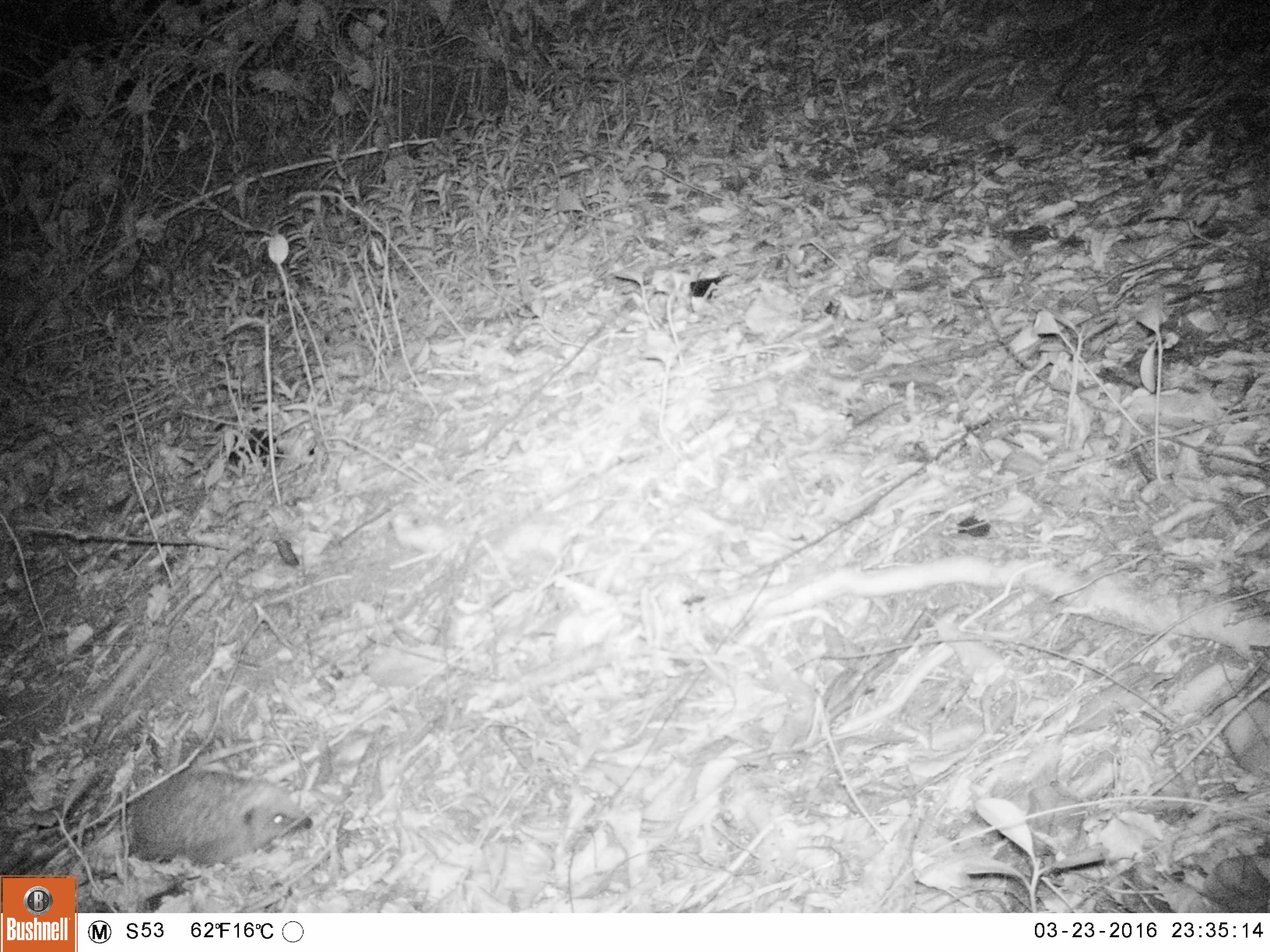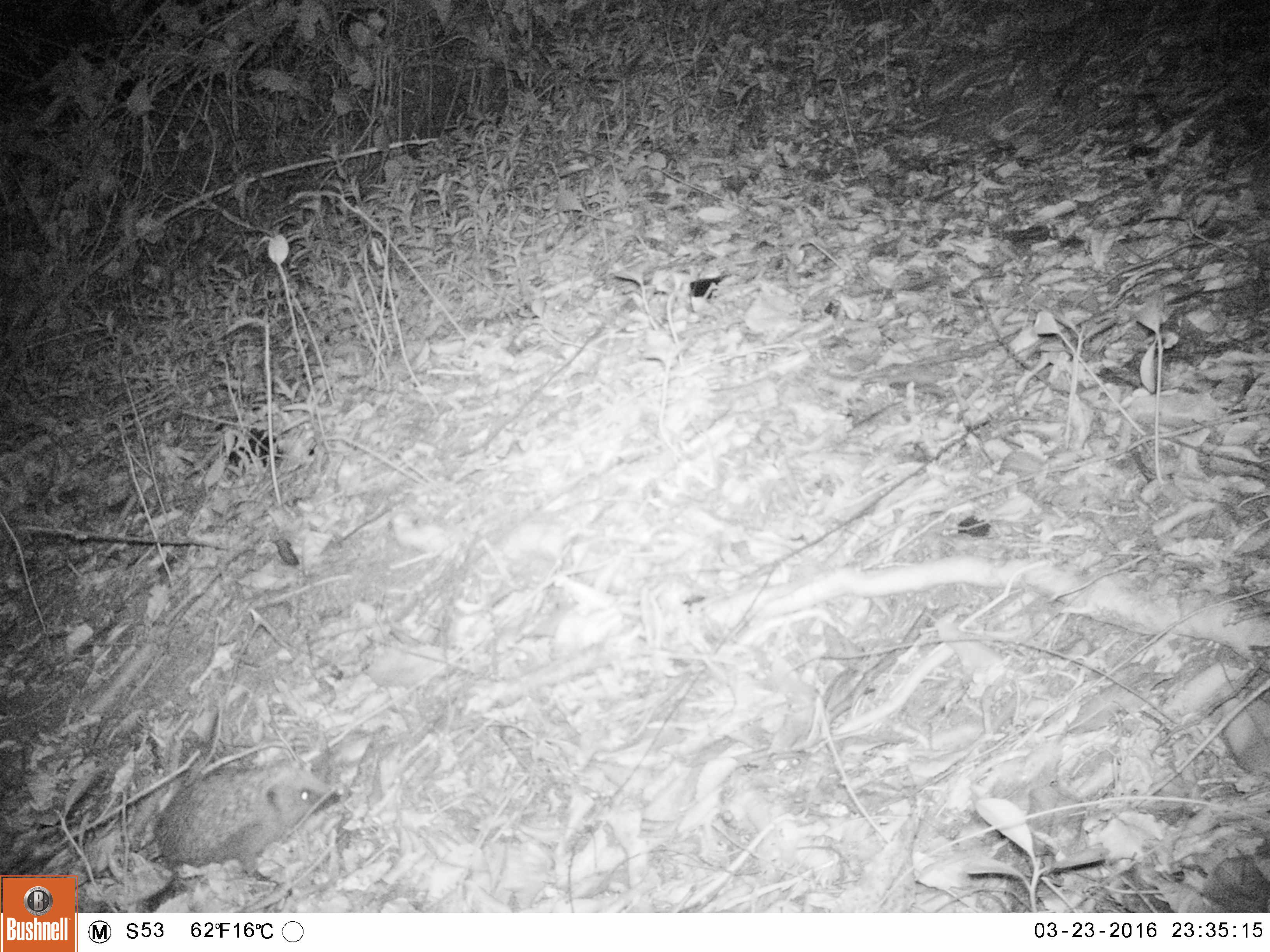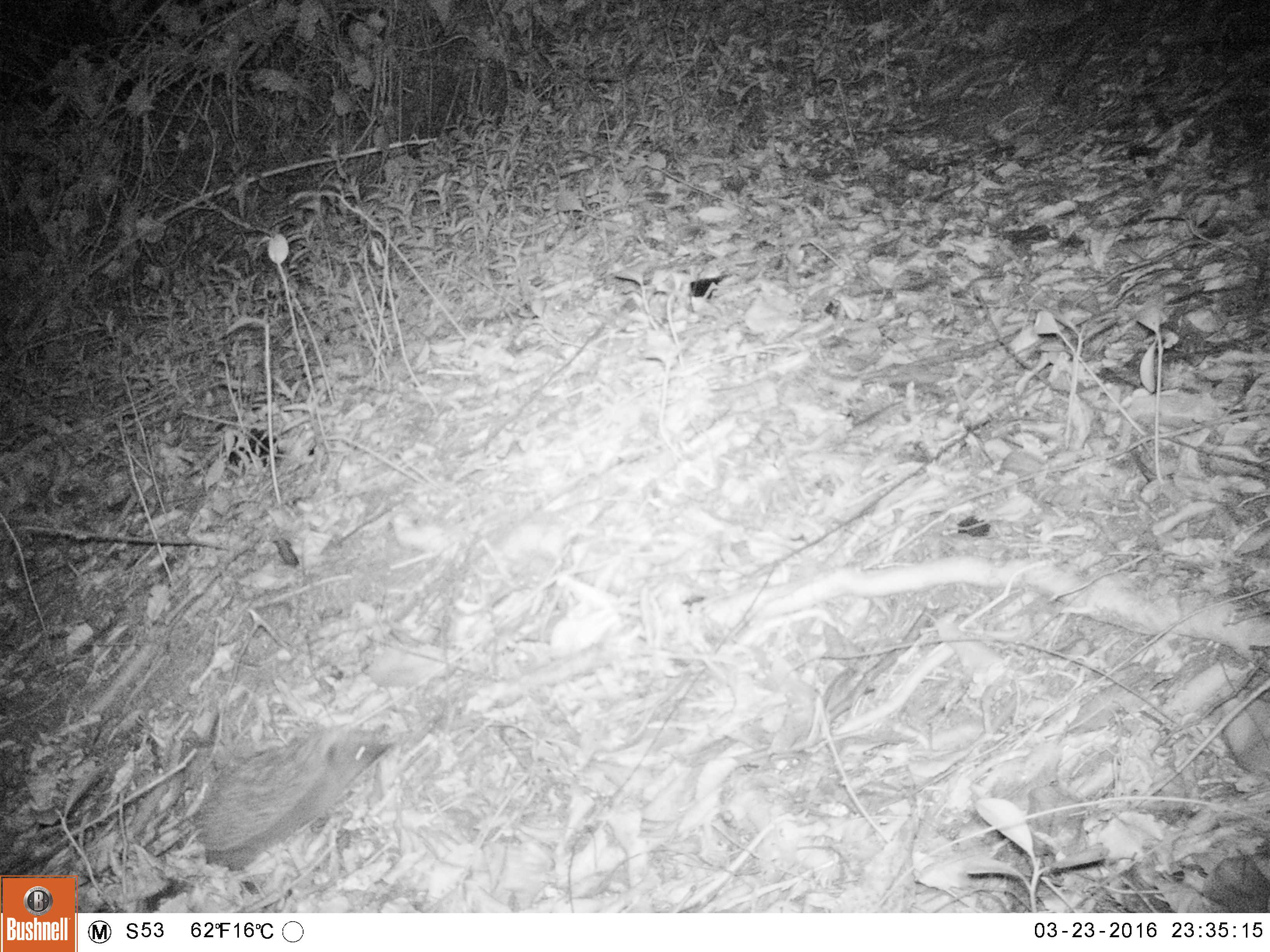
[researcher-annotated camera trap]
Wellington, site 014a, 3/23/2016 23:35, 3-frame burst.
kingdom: Animalia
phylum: Chordata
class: Mammalia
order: Eulipotyphla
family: Erinaceidae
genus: Erinaceus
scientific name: Erinaceus europaeus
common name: hedgehog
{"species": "hedgehog (Erinaceus europaeus)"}